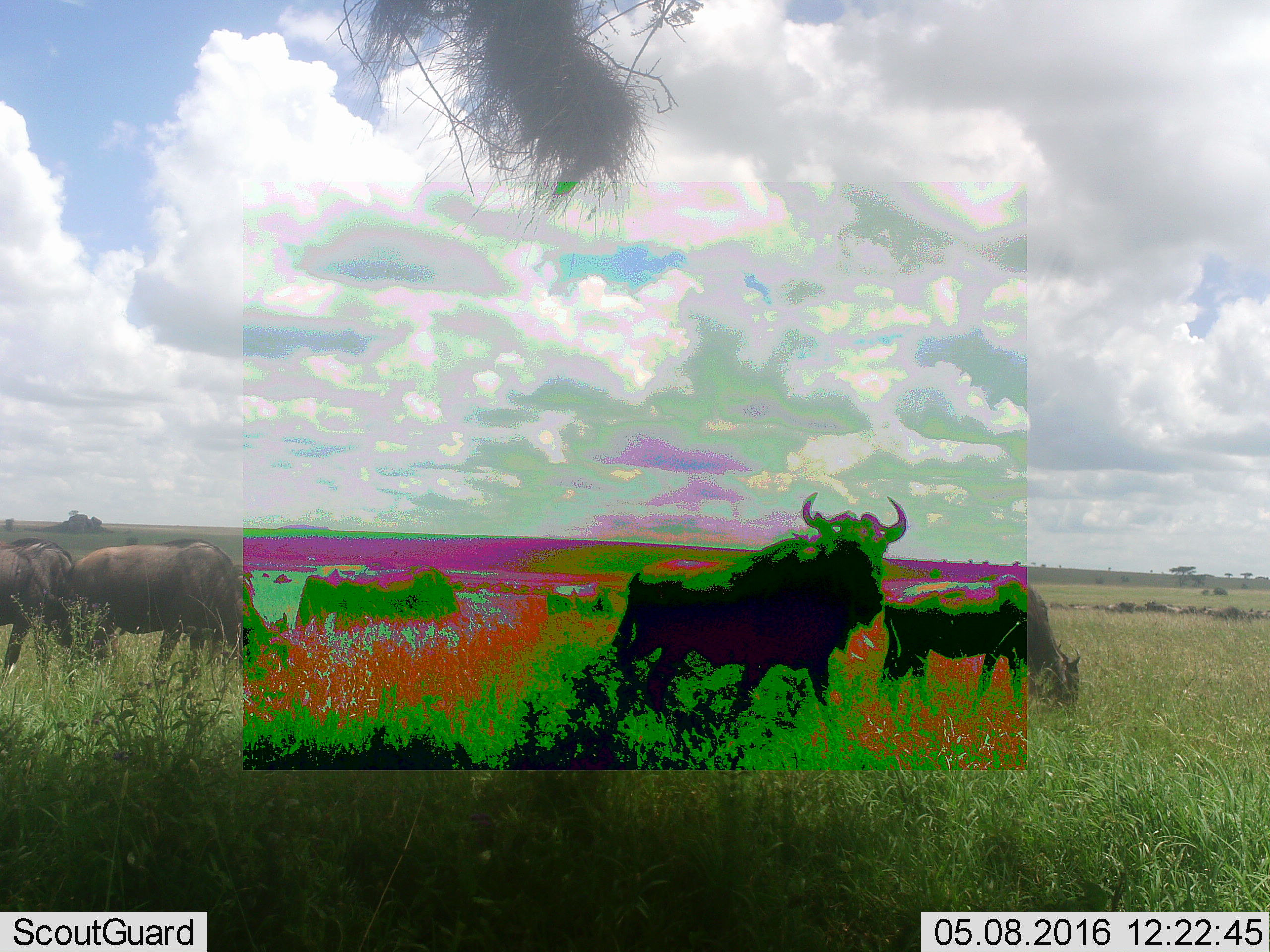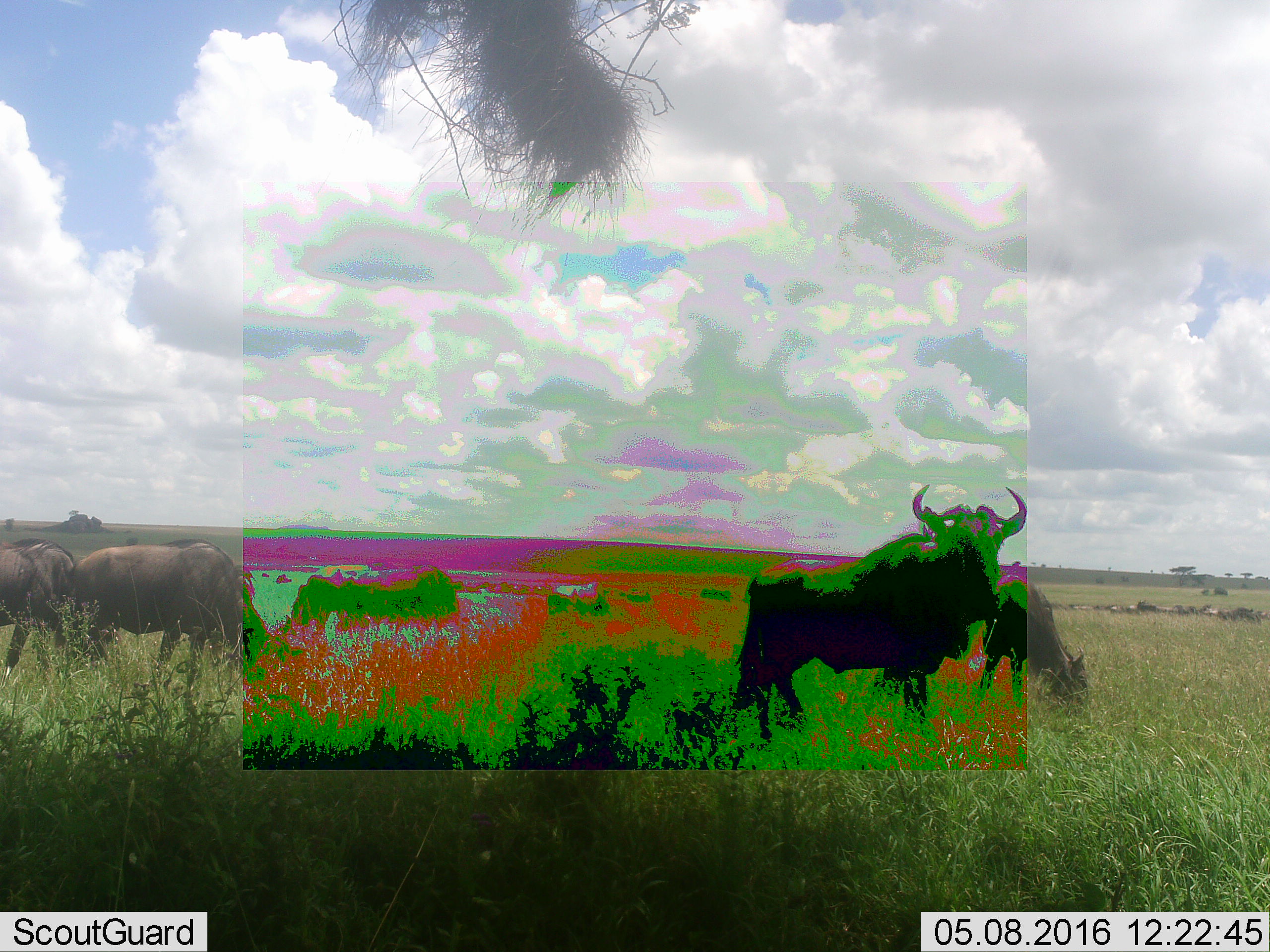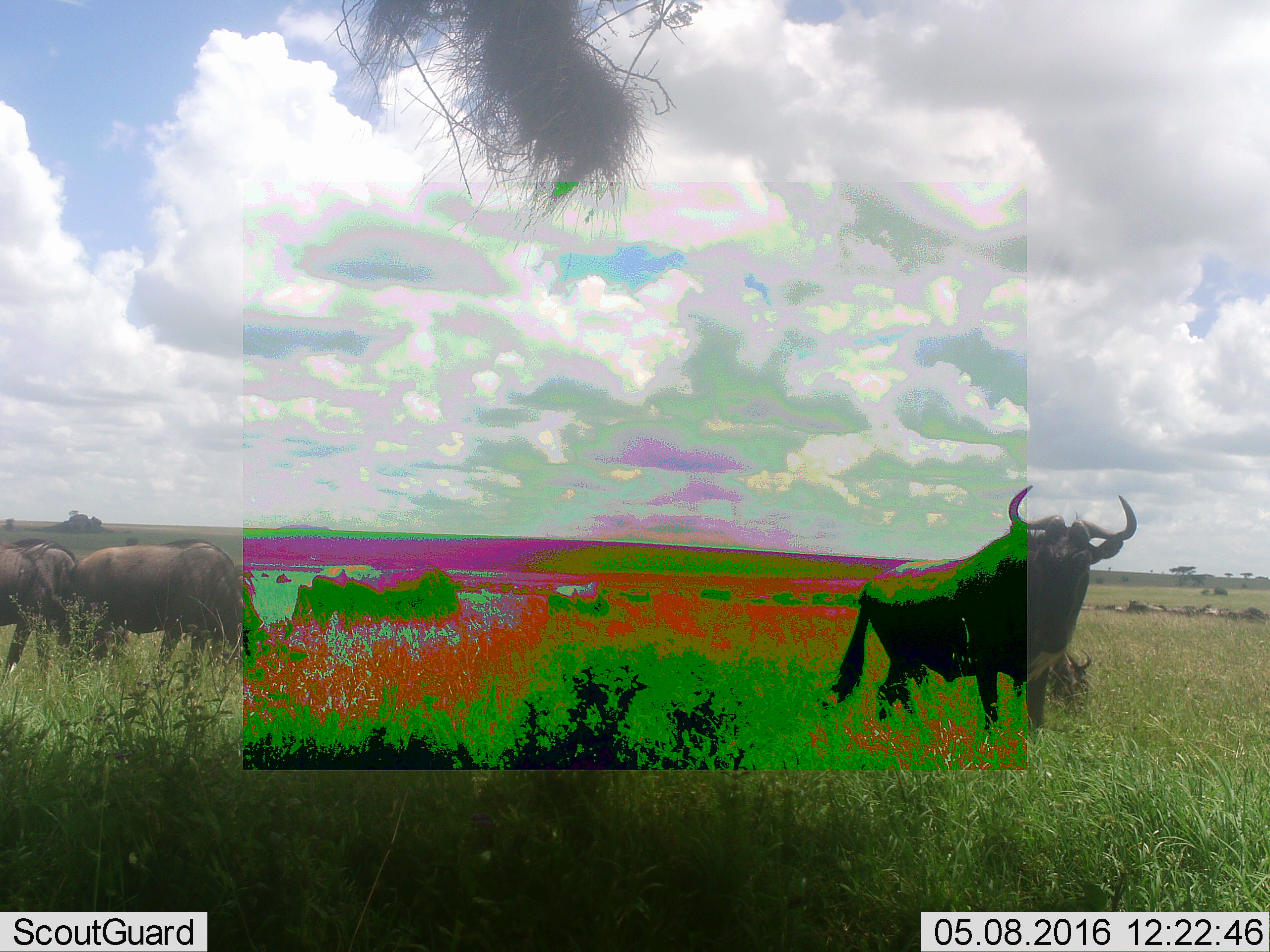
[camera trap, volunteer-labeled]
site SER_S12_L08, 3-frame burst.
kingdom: Animalia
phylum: Chordata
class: Mammalia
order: Artiodactyla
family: Bovidae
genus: Connochaetes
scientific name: Connochaetes taurinus taurinus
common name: blue wildebeest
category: wildebeestblue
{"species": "wildebeestblue (blue wildebeest) (Connochaetes taurinus taurinus)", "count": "11-50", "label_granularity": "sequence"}